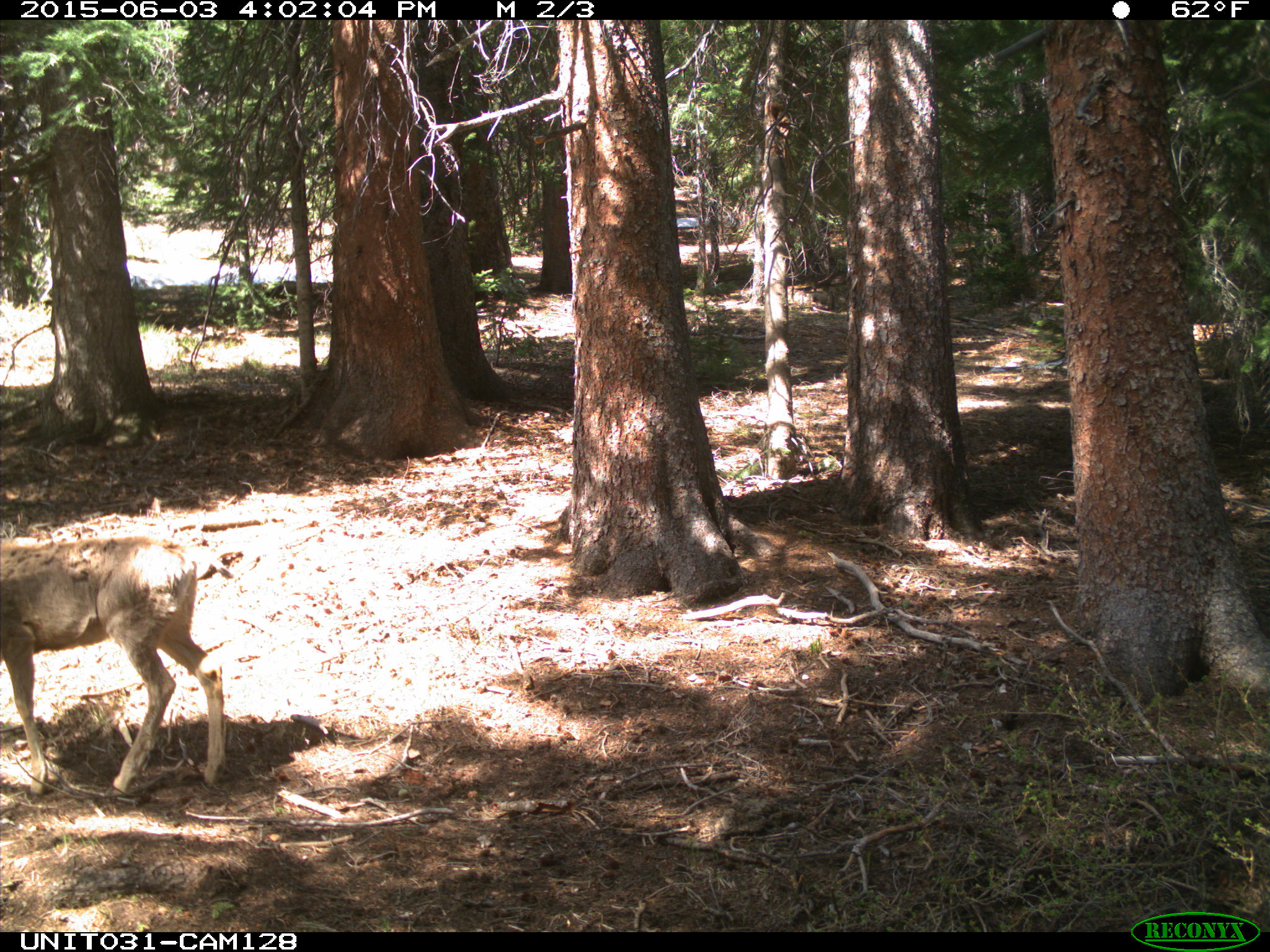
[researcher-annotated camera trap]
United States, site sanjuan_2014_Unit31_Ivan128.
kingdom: Animalia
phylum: Chordata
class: Mammalia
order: Artiodactyla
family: Cervidae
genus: Odocoileus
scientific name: Odocoileus hemionus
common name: mule deer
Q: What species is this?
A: Odocoileus hemionus (mule deer).